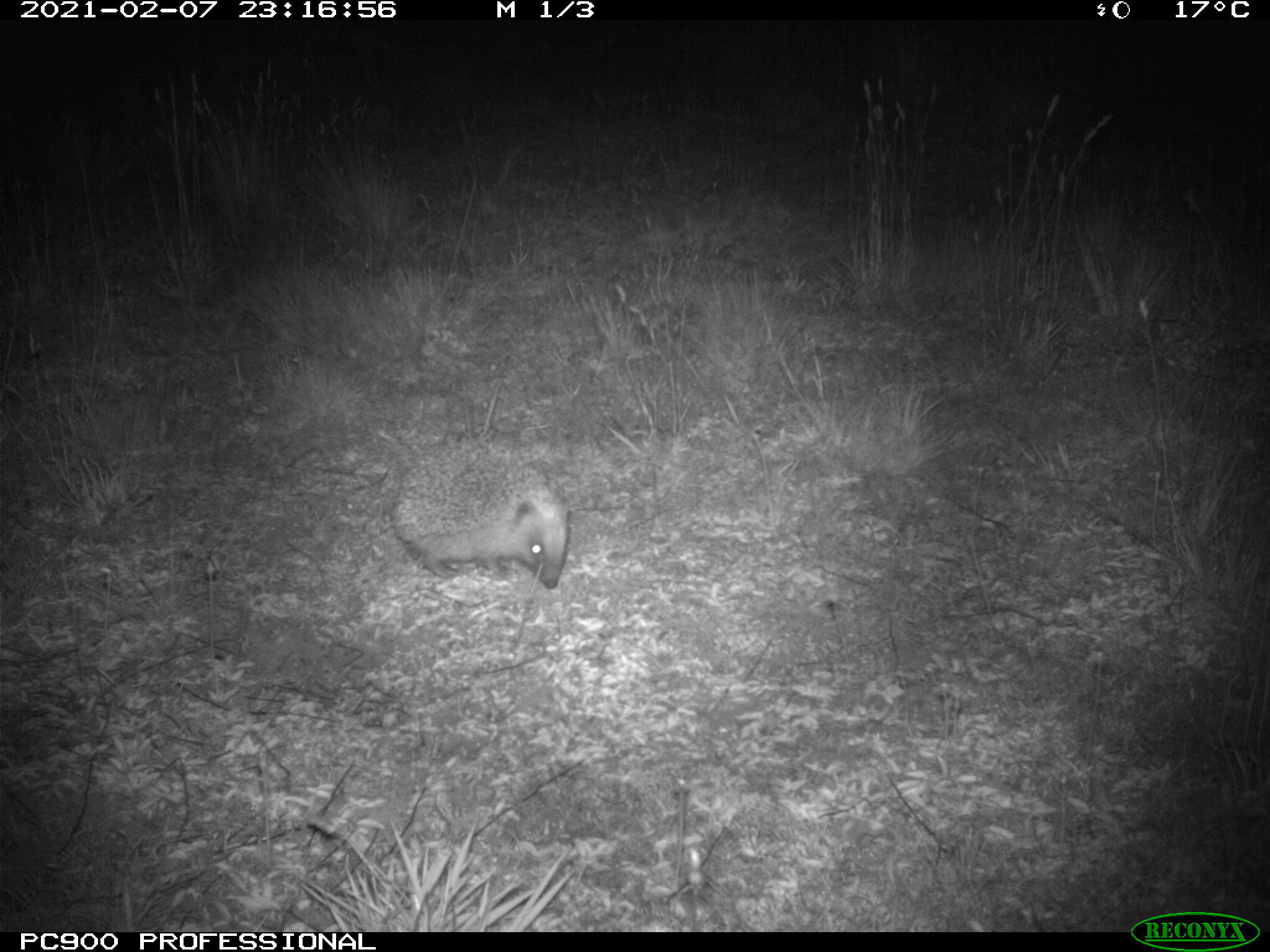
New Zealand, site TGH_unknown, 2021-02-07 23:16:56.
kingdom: Animalia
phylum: Chordata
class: Mammalia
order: Eulipotyphla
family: Erinaceidae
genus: Erinaceus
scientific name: Erinaceus europaeus europaeus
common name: european hedgehog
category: hedgehog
Hedgehog (european hedgehog) (Erinaceus europaeus europaeus).